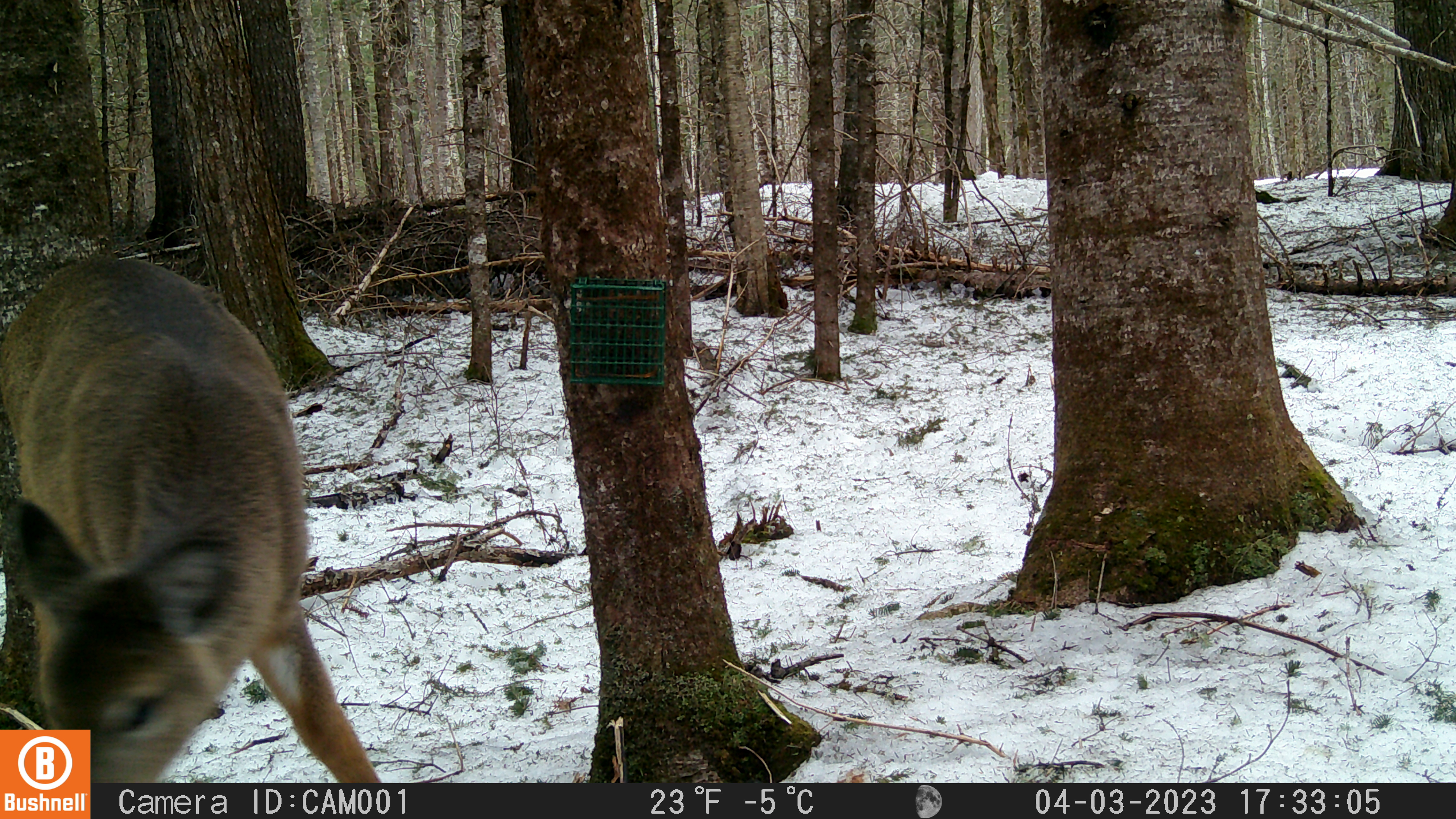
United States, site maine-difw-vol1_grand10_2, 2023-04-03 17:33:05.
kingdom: Animalia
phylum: Chordata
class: Mammalia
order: Artiodactyla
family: Cervidae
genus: Odocoileus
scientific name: Odocoileus virginianus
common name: white-tailed deer